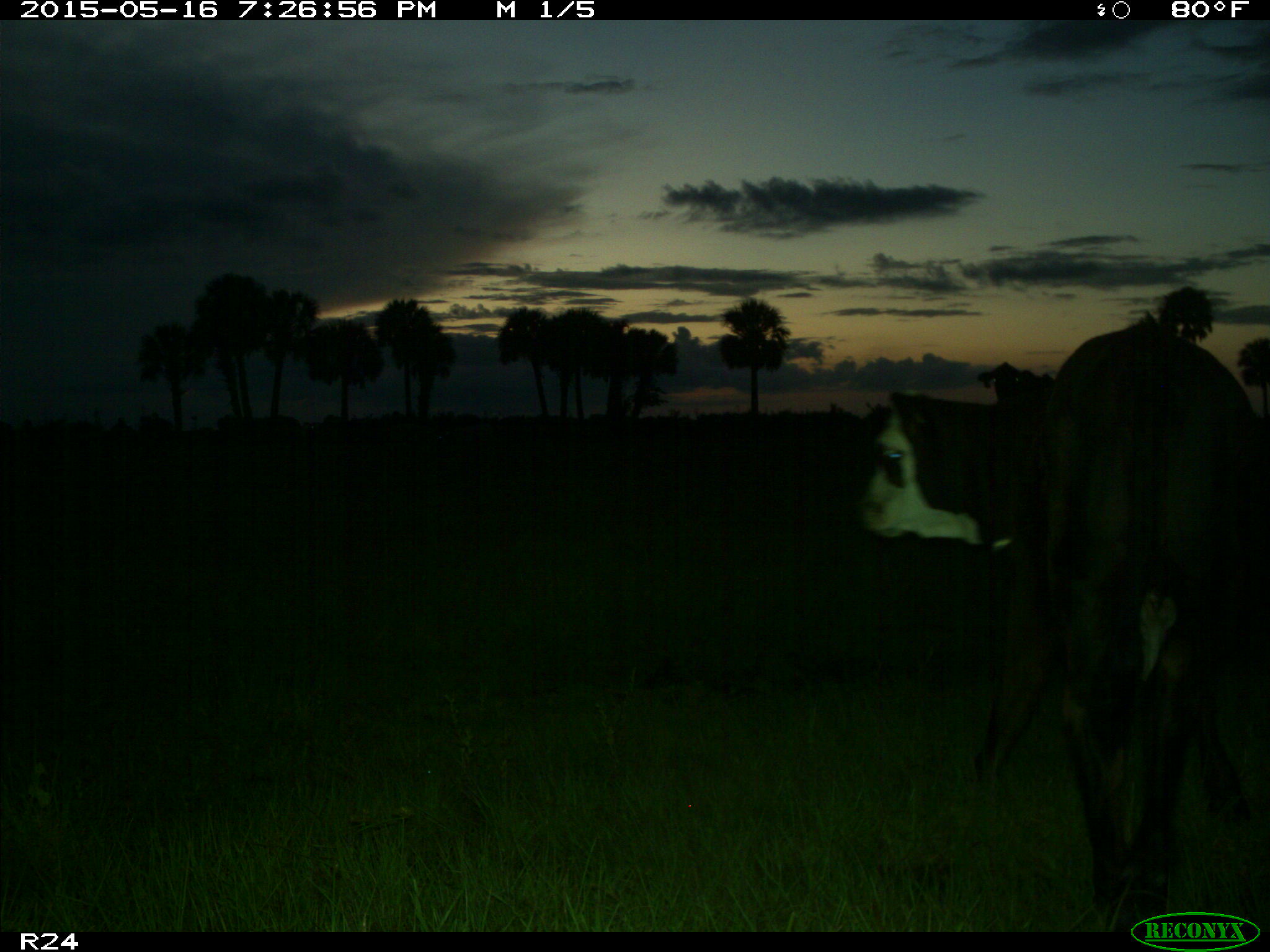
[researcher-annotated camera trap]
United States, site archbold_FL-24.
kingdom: Animalia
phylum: Chordata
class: Mammalia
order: Artiodactyla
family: Bovidae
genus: Bos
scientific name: Bos taurus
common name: domestic cow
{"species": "Bos taurus (domestic cow)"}